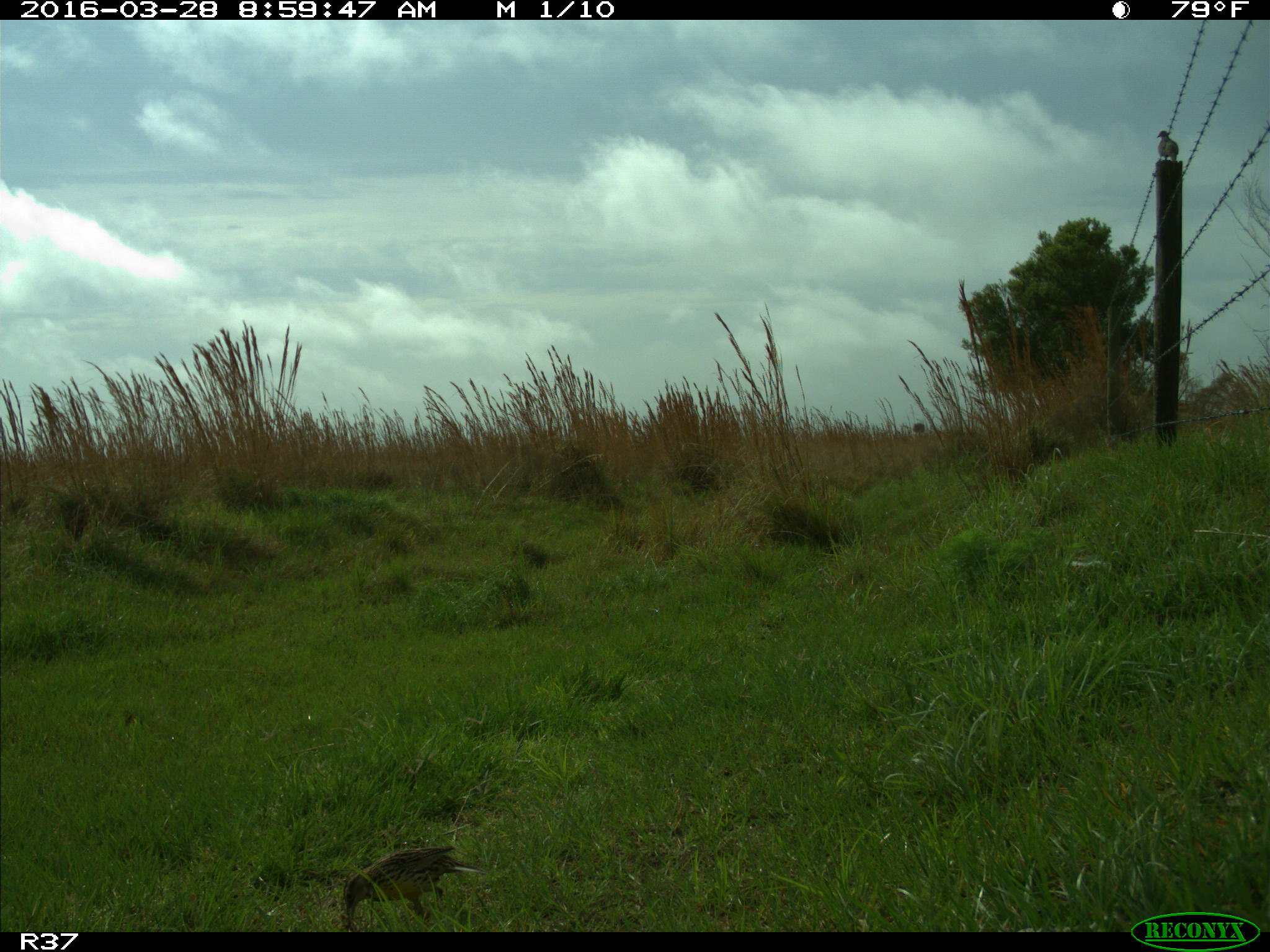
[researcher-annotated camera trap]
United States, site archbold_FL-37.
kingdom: Animalia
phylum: Chordata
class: Aves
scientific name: Aves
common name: birds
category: unidentified bird